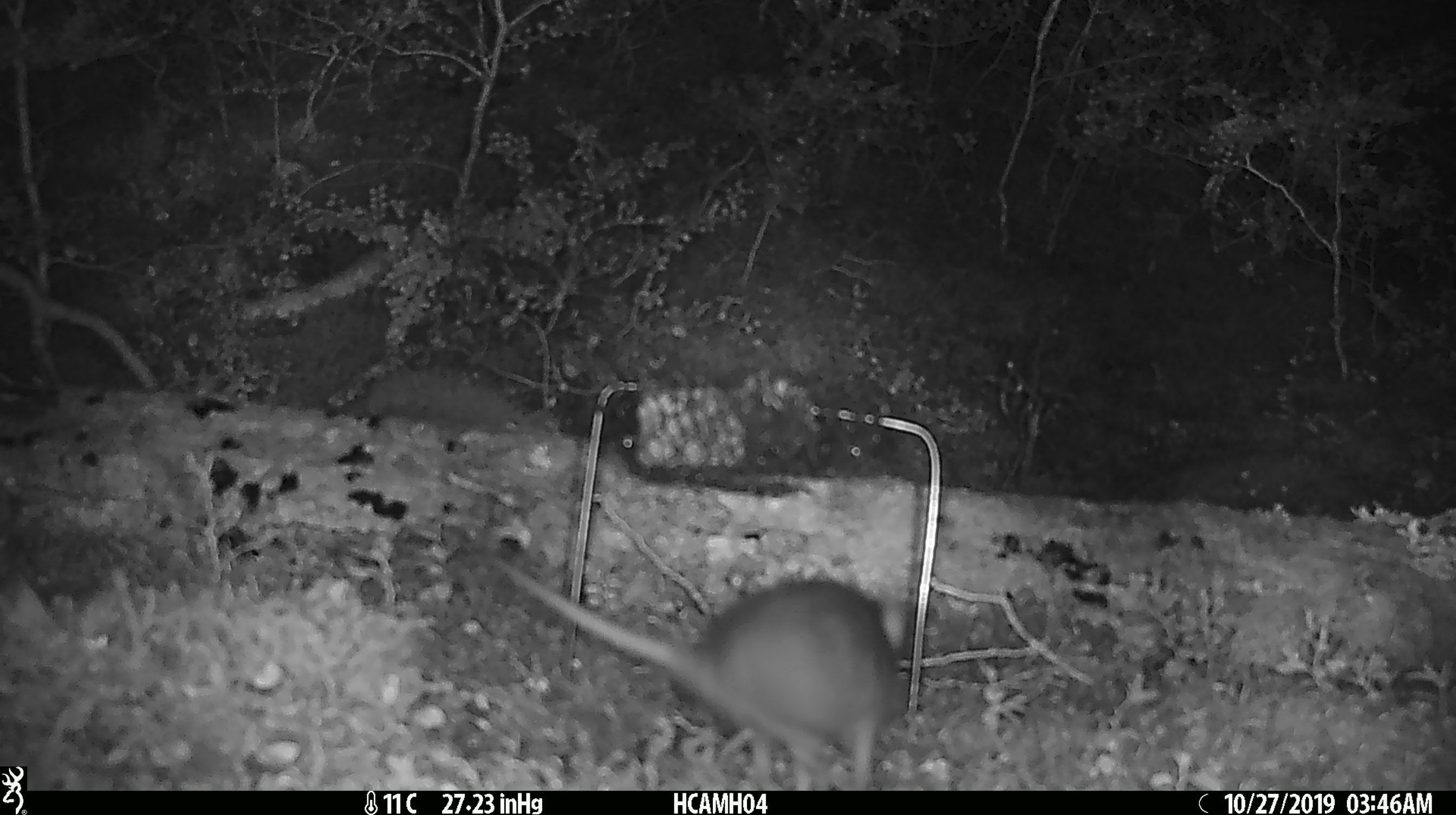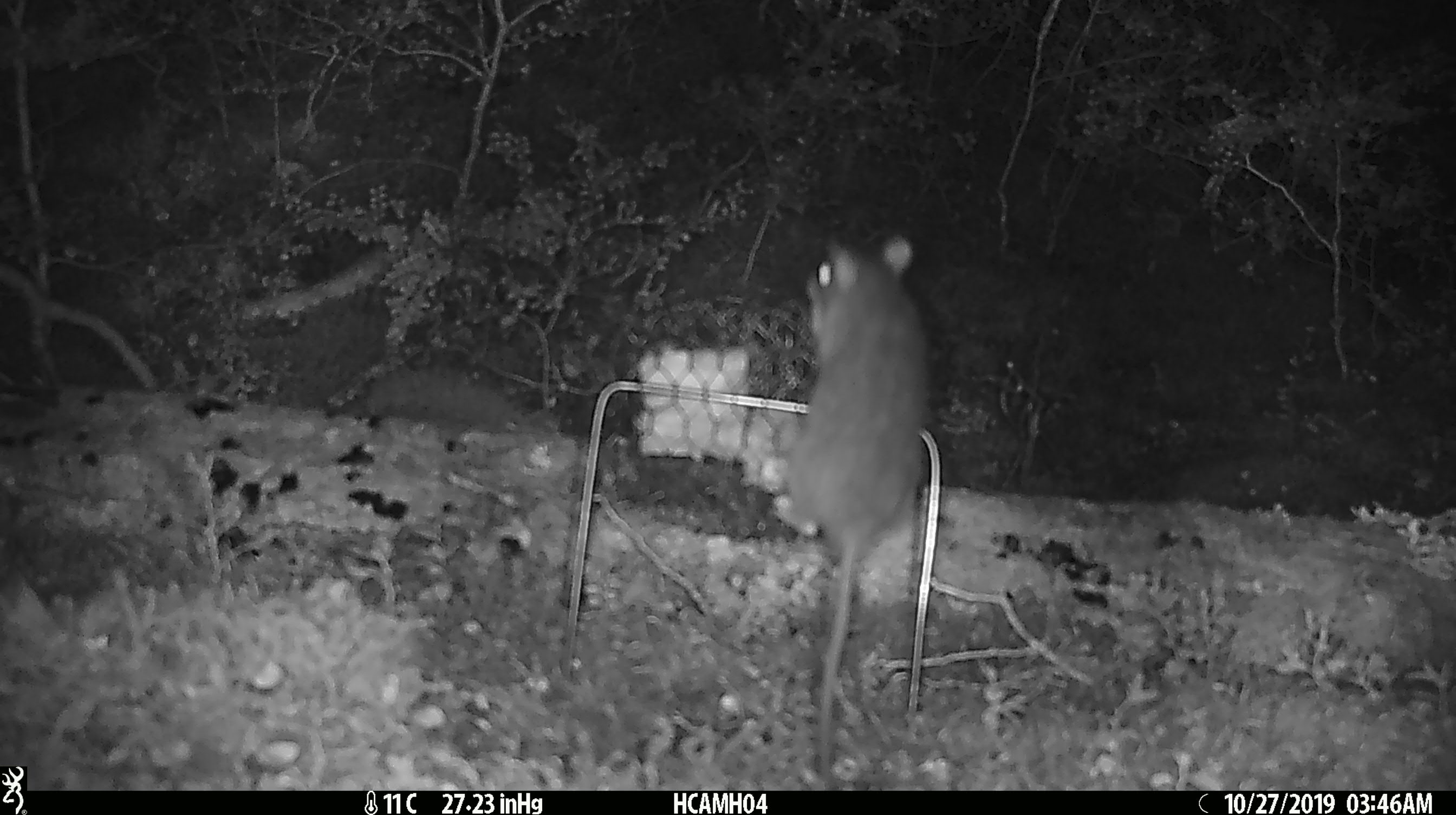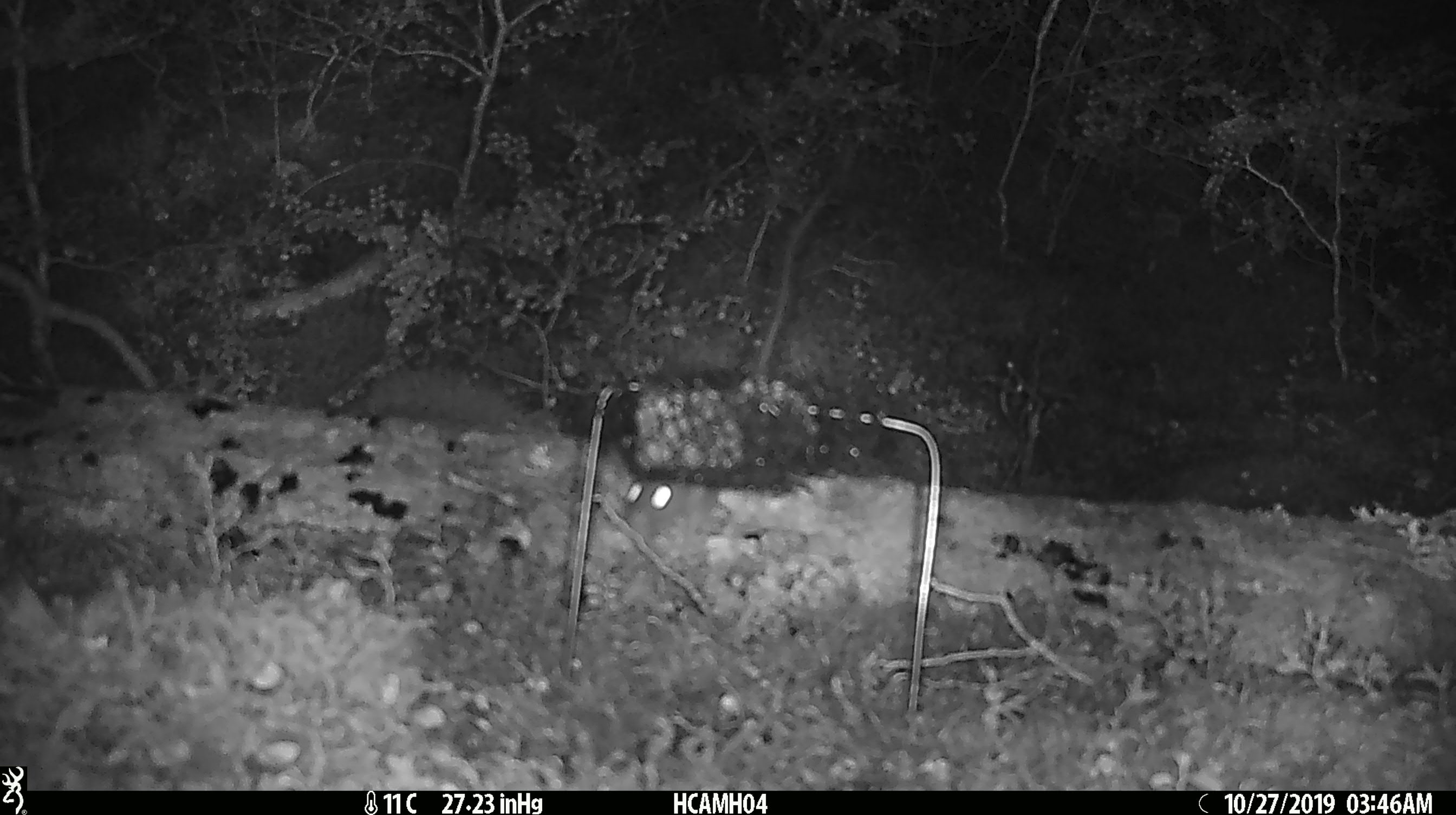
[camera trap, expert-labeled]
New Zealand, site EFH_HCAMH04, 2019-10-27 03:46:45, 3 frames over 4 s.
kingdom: Animalia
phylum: Chordata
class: Mammalia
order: Rodentia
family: Muridae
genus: Rattus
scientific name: Rattus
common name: rat